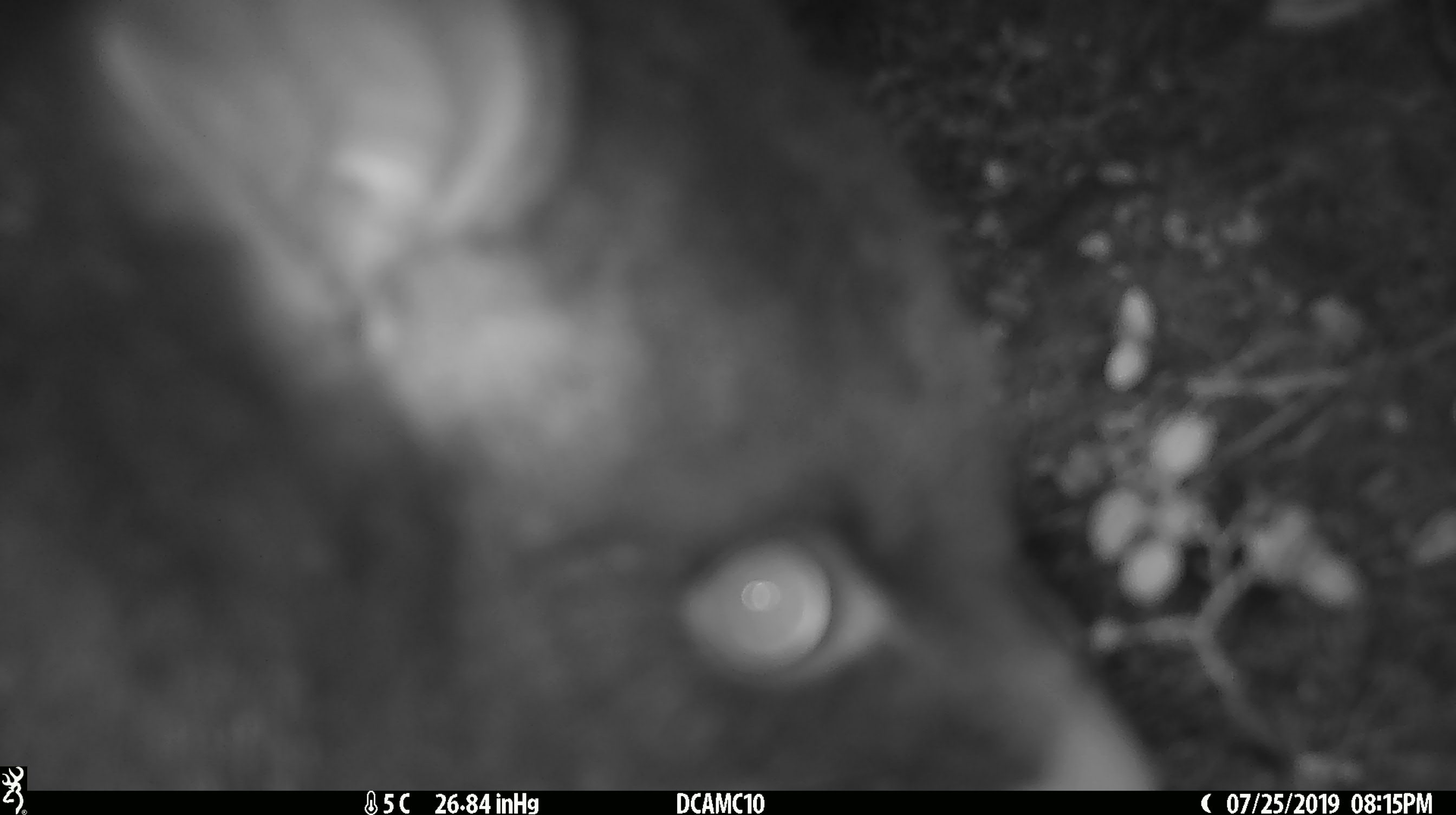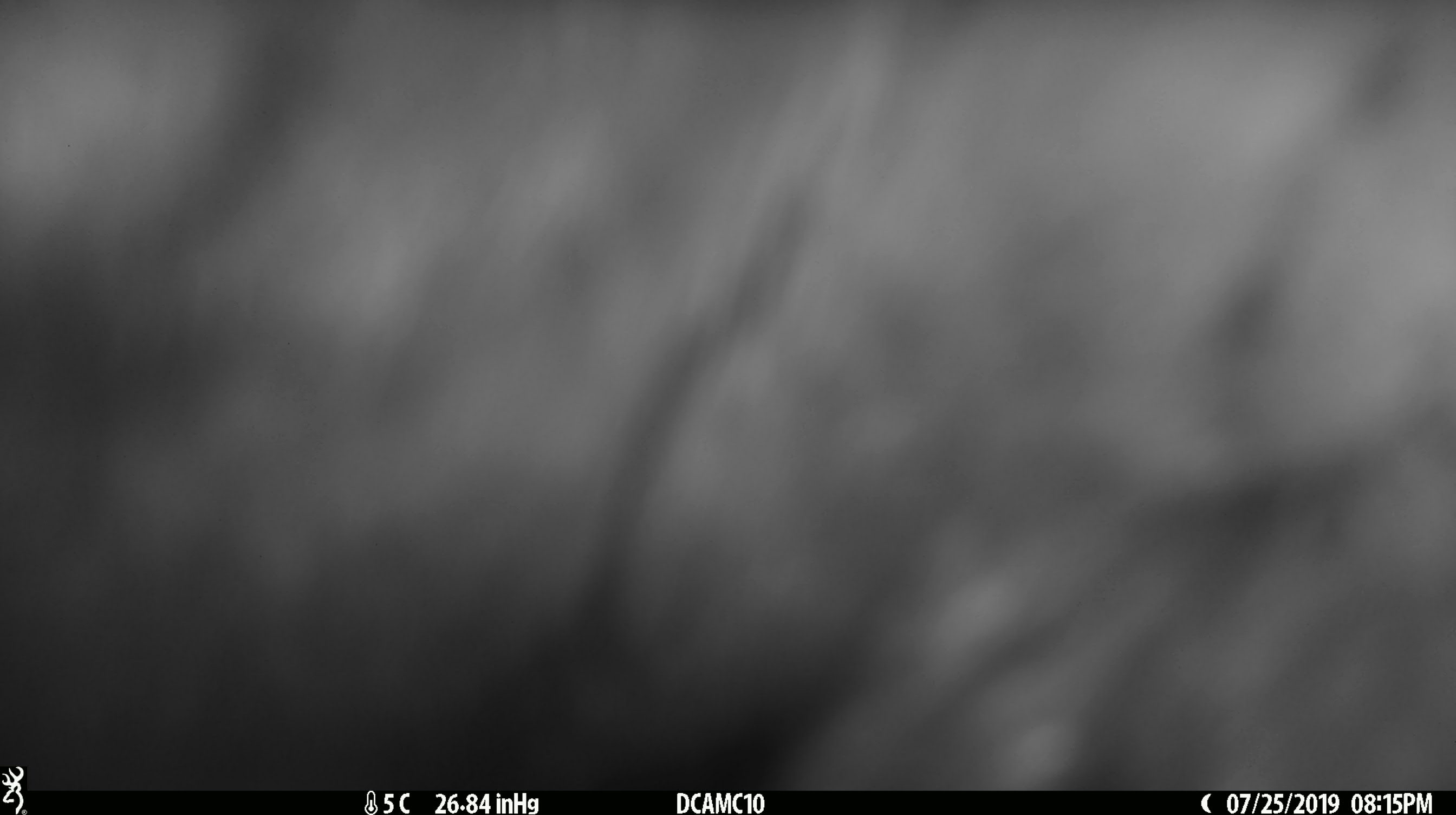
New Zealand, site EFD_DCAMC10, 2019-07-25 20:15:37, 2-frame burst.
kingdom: Animalia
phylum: Chordata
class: Mammalia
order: Diprotodontia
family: Phalangeridae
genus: Trichosurus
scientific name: Trichosurus vulpecula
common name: common brushtail possum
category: possum